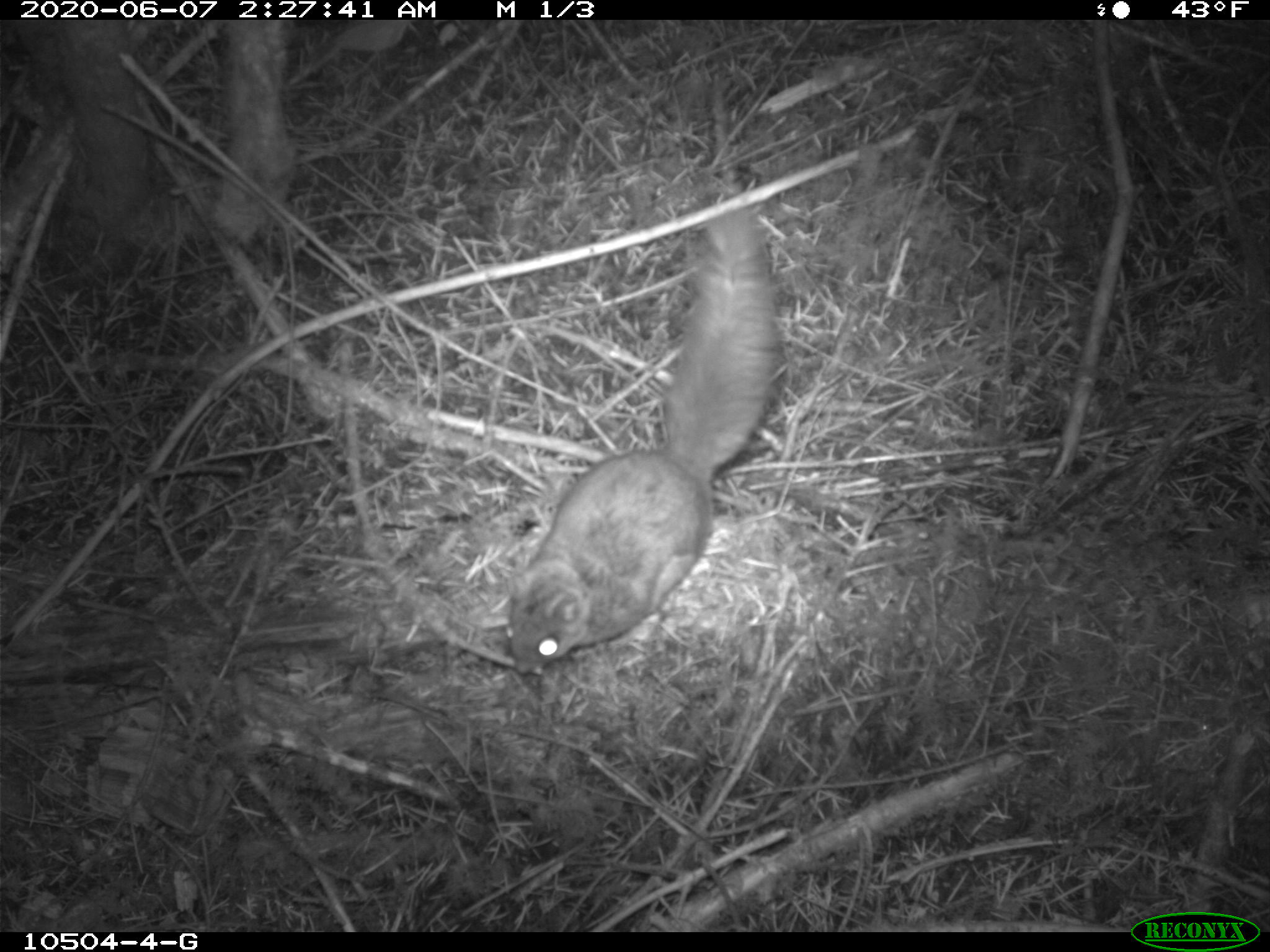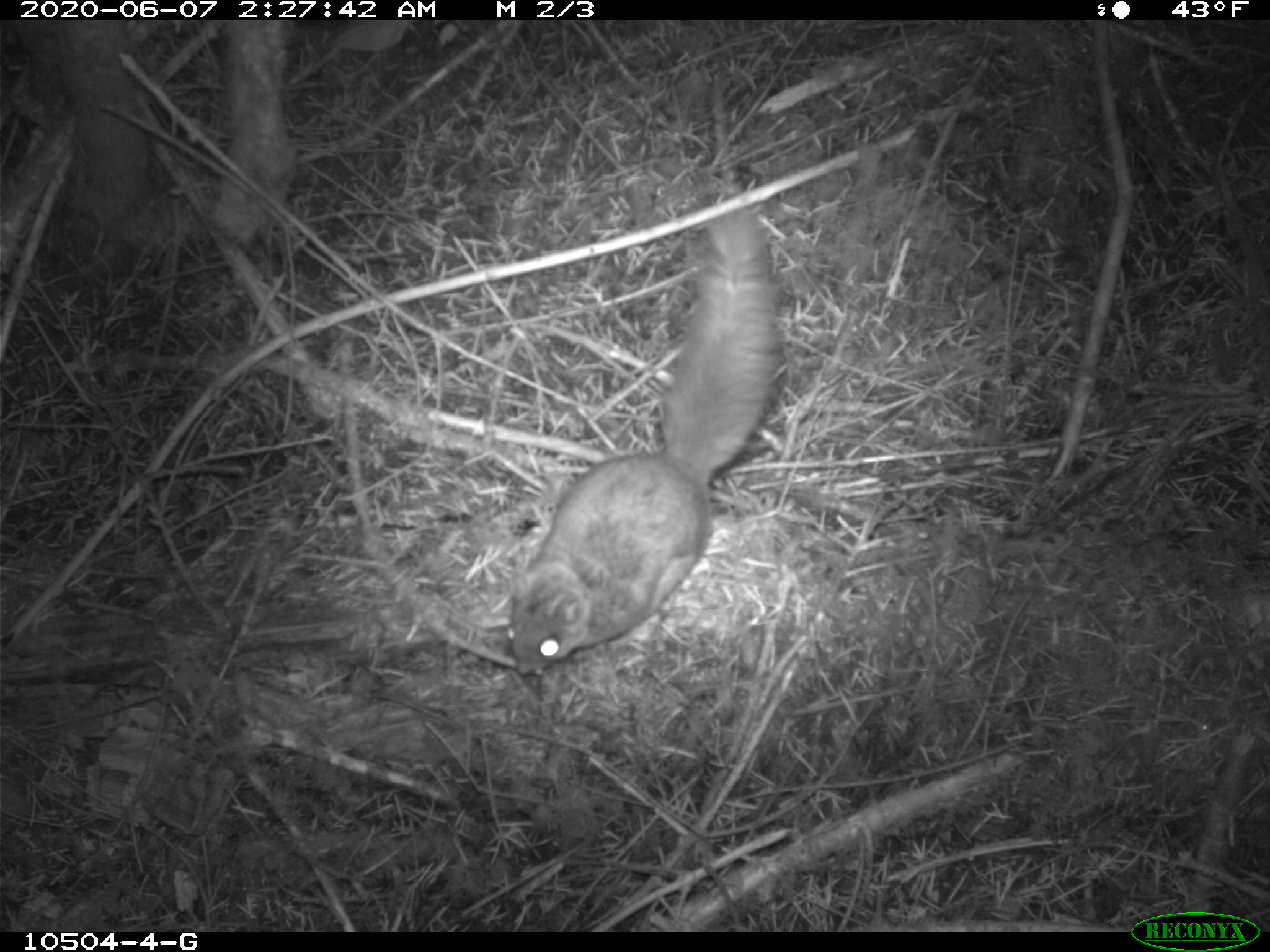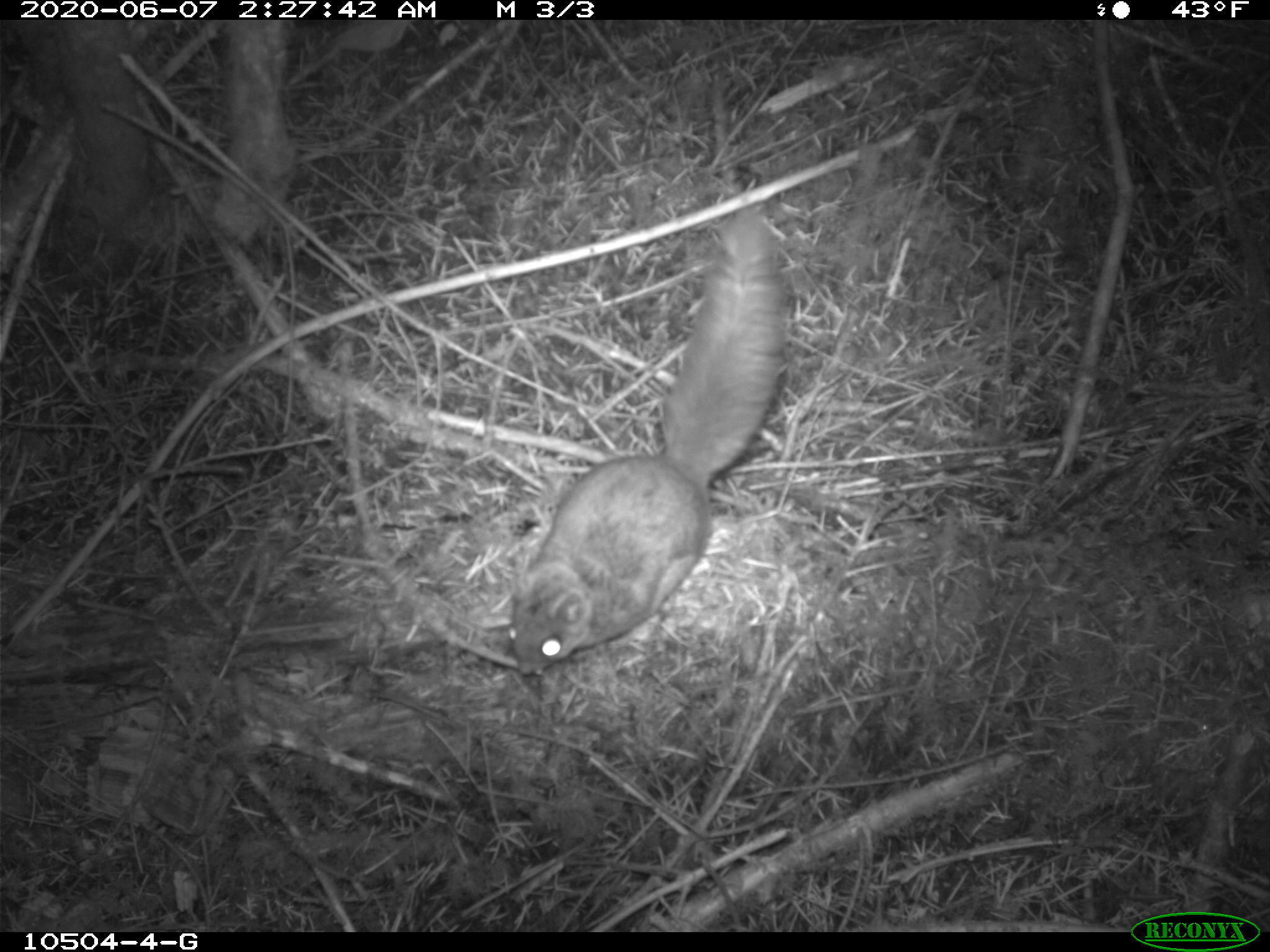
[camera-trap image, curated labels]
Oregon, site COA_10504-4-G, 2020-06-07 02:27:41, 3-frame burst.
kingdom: Animalia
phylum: Chordata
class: Mammalia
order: Rodentia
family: Sciuridae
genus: Glaucomys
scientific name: Glaucomys oregonensis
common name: humboldt's flying squirrel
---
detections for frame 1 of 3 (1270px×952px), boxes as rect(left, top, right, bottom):
humboldt's flying squirrel: rect(478, 184, 800, 698)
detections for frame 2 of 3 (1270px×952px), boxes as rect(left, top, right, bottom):
humboldt's flying squirrel: rect(470, 181, 787, 702)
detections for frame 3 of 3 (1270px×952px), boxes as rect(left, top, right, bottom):
humboldt's flying squirrel: rect(497, 182, 809, 690)